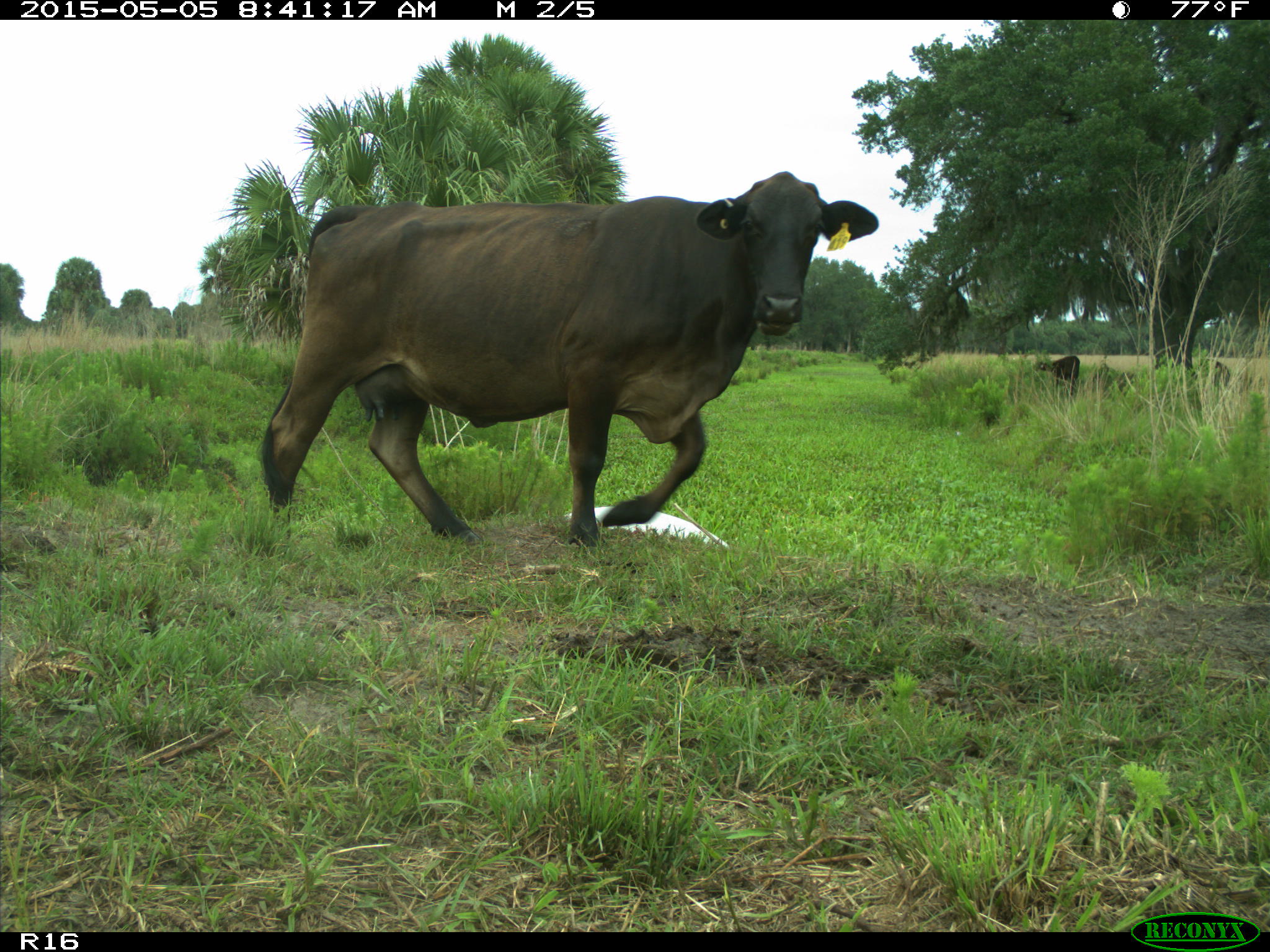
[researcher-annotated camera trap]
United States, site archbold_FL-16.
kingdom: Animalia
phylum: Chordata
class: Mammalia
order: Artiodactyla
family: Bovidae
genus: Bos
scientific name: Bos taurus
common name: domestic cow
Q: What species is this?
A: Bos taurus (domestic cow).